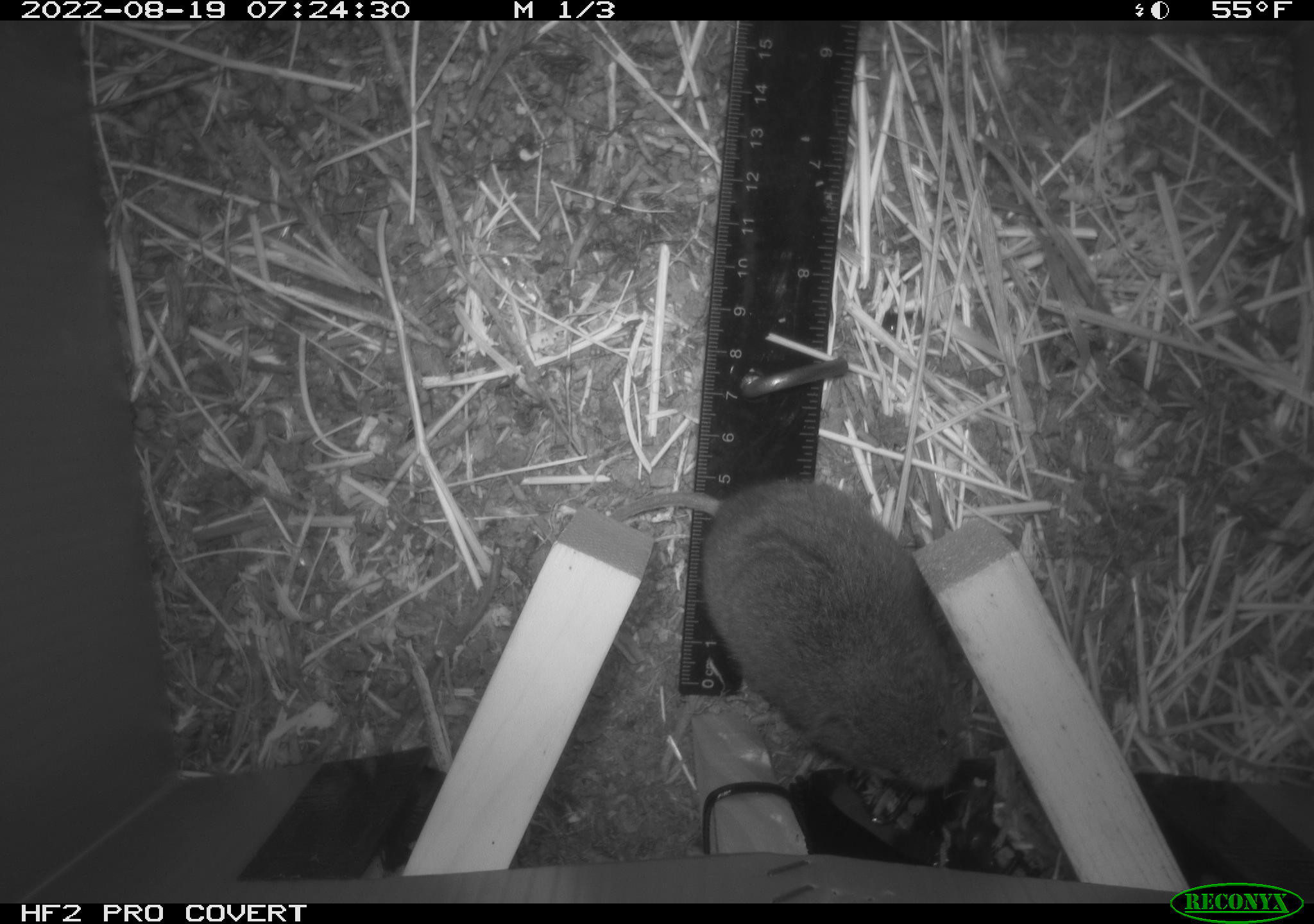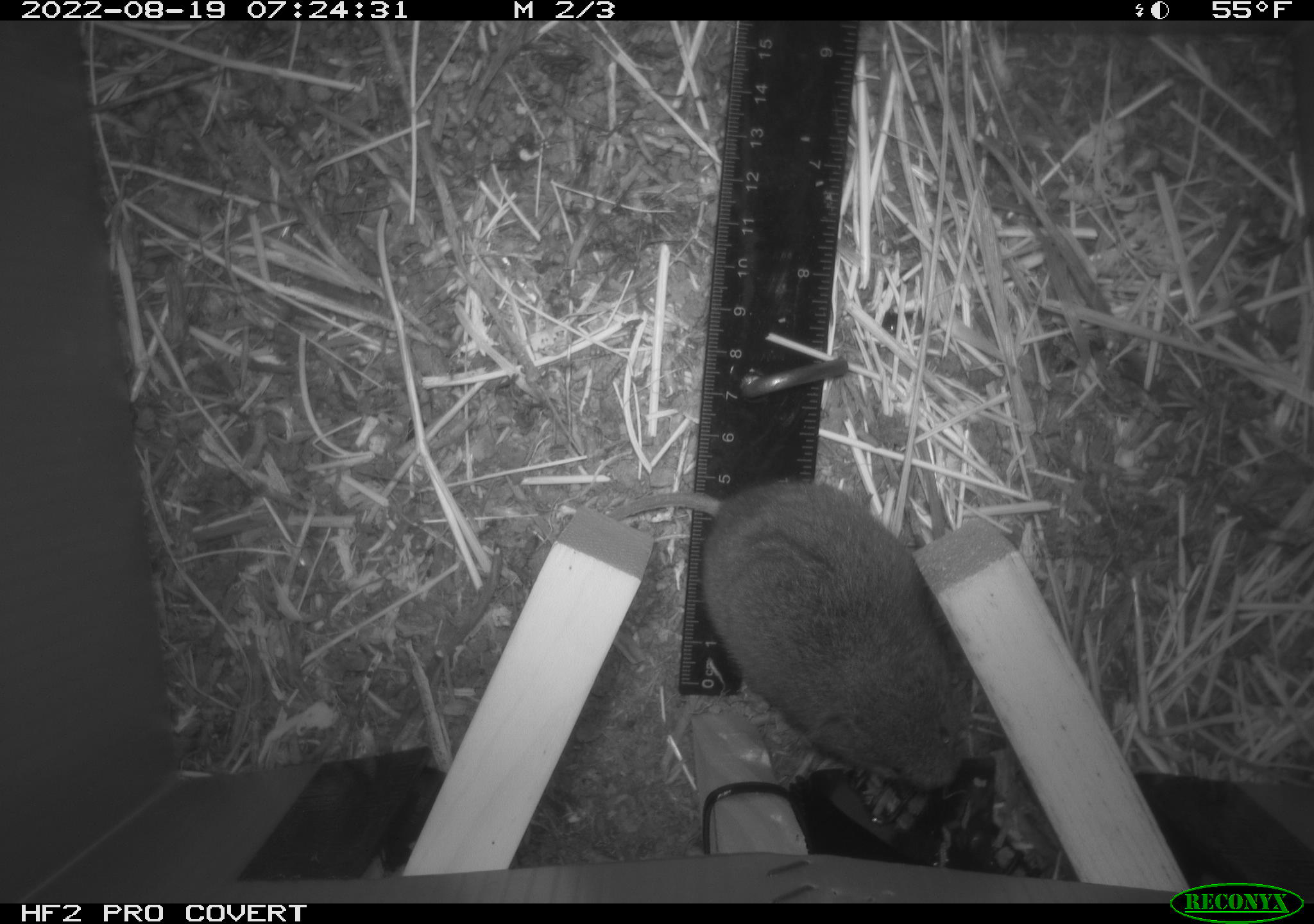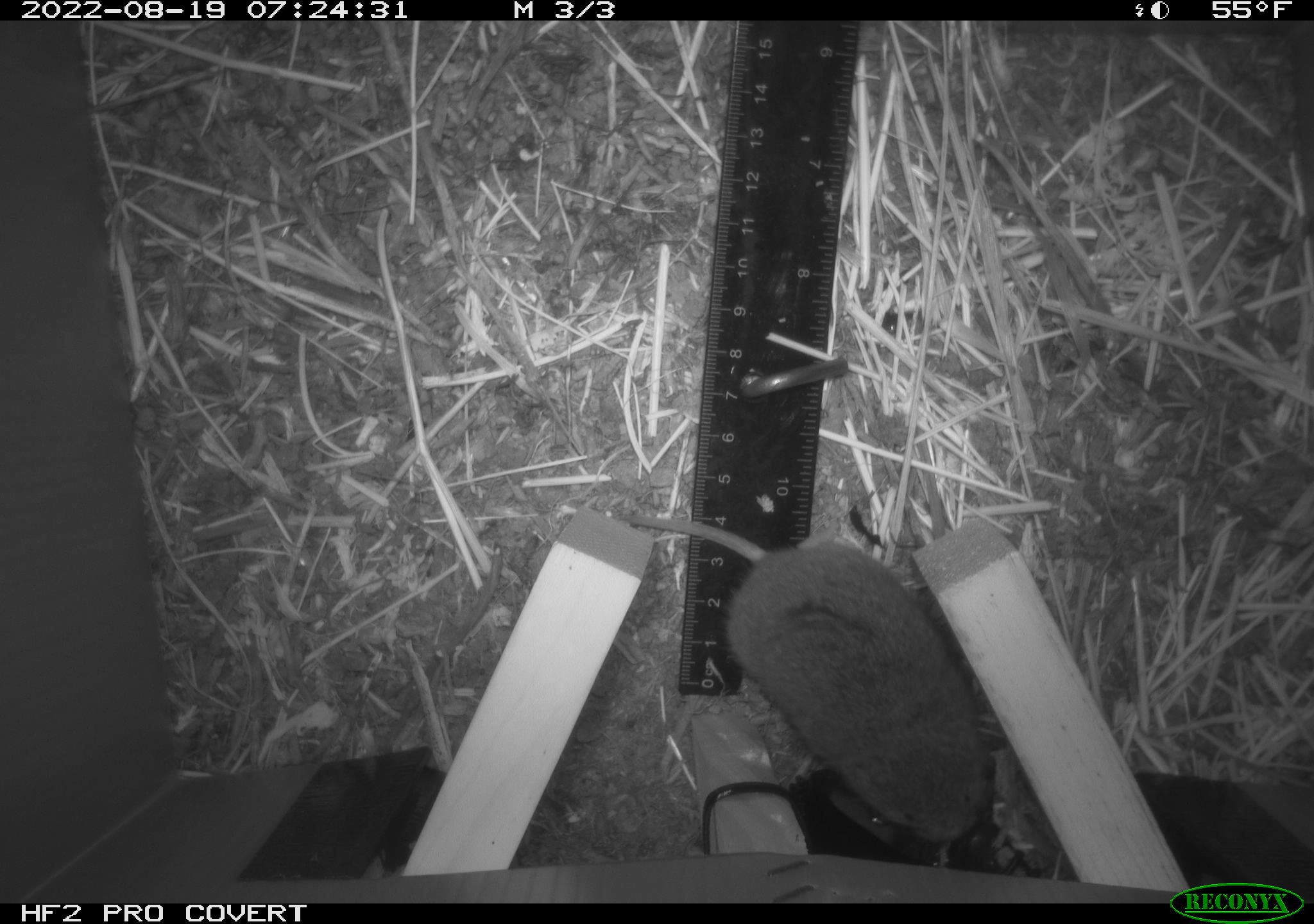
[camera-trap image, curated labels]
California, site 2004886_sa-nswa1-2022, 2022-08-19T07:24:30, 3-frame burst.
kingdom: Animalia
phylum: Chordata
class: Mammalia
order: Rodentia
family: Cricetidae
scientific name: Cricetidae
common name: hamsters, voles, lemmings, and allies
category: cricetidae family